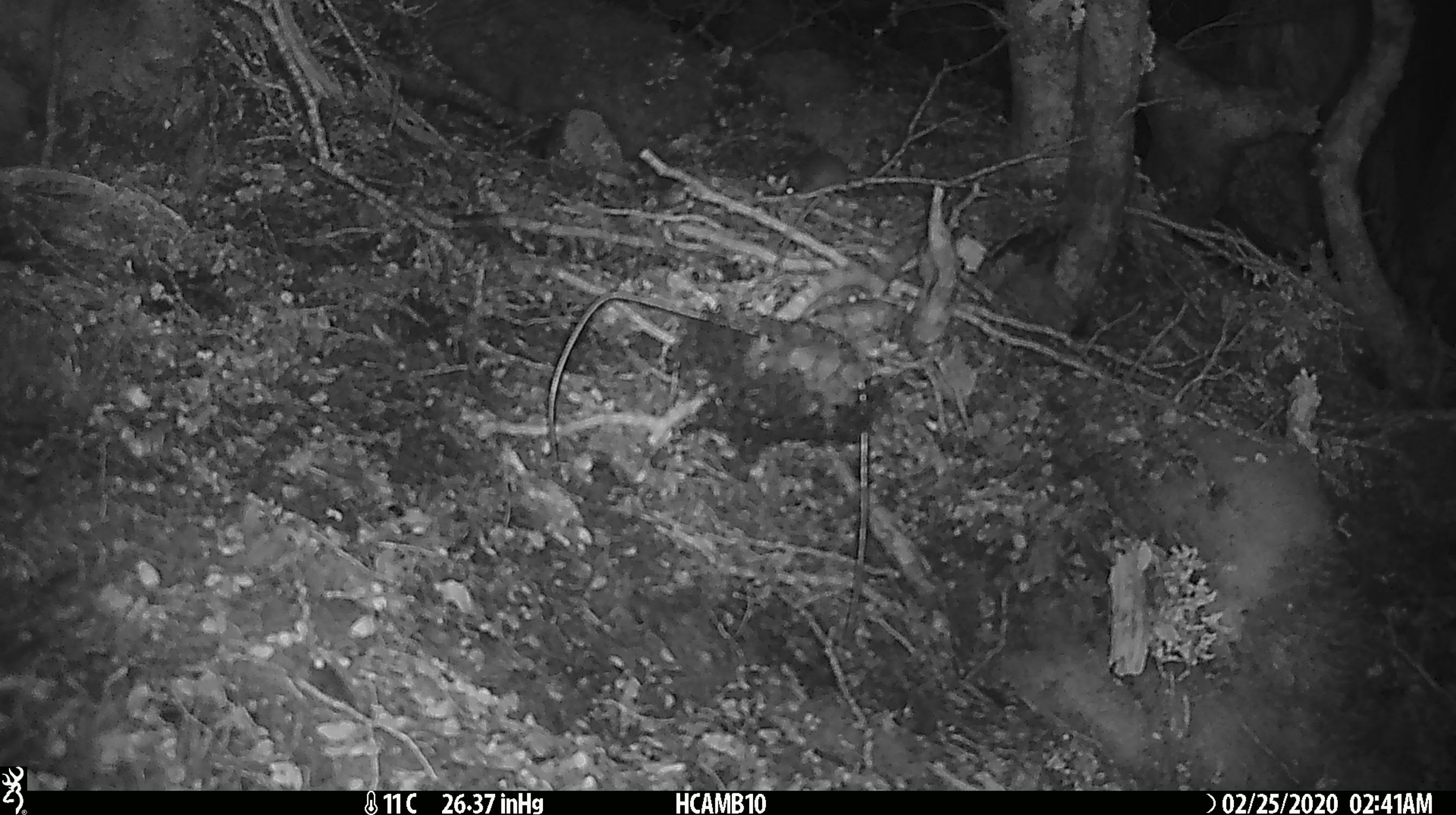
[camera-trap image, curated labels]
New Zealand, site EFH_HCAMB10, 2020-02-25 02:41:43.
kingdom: Animalia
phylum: Chordata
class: Mammalia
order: Rodentia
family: Muridae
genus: Mus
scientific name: Mus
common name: mouse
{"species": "mouse (Mus)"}